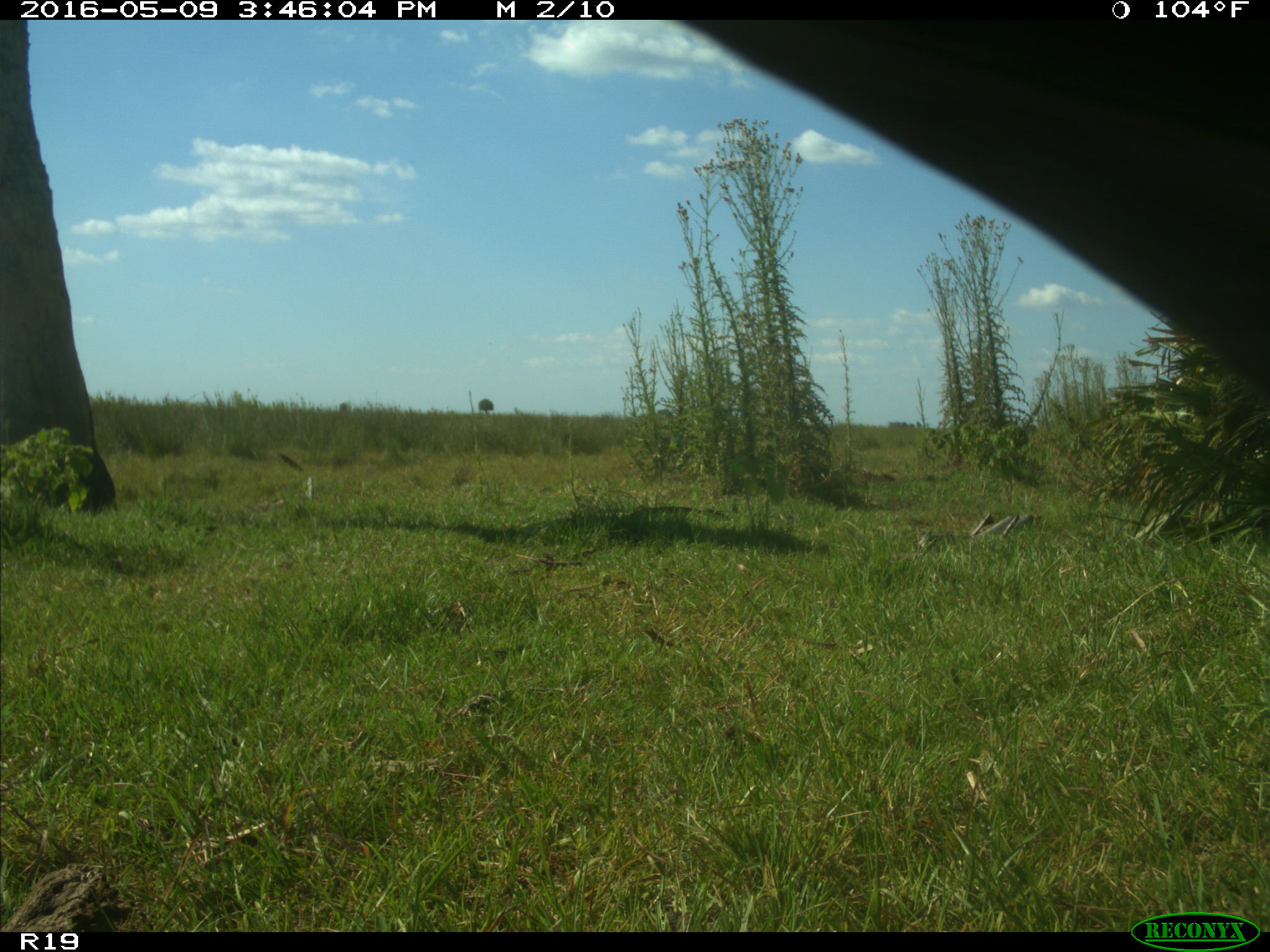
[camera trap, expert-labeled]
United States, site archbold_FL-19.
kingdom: Animalia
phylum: Chordata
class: Mammalia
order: Artiodactyla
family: Bovidae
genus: Bos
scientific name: Bos taurus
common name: domestic cow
Bos taurus (domestic cow).